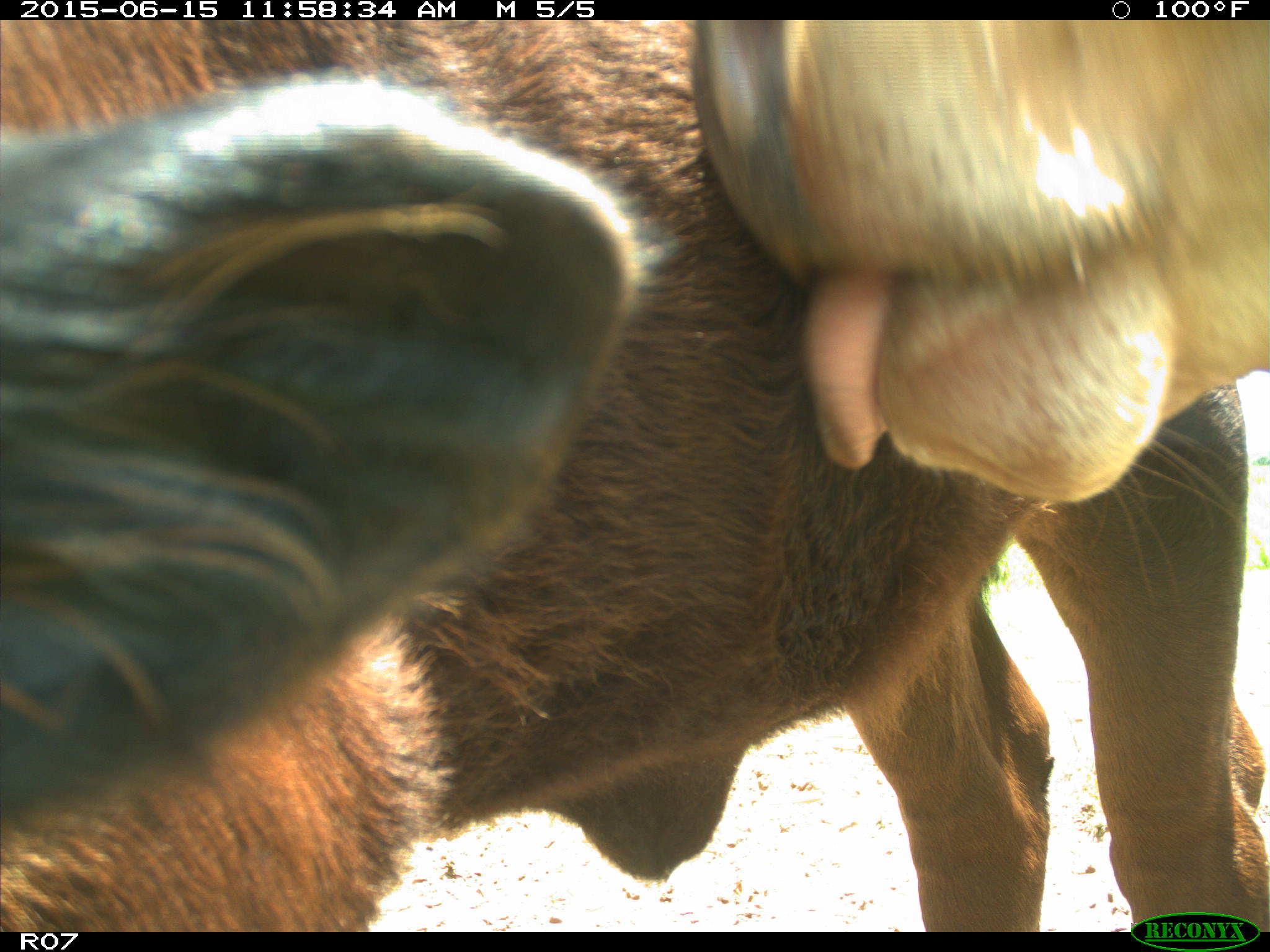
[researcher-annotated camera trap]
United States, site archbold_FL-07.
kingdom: Animalia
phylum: Chordata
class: Mammalia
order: Artiodactyla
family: Bovidae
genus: Bos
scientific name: Bos taurus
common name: domestic cow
Bos taurus (domestic cow).